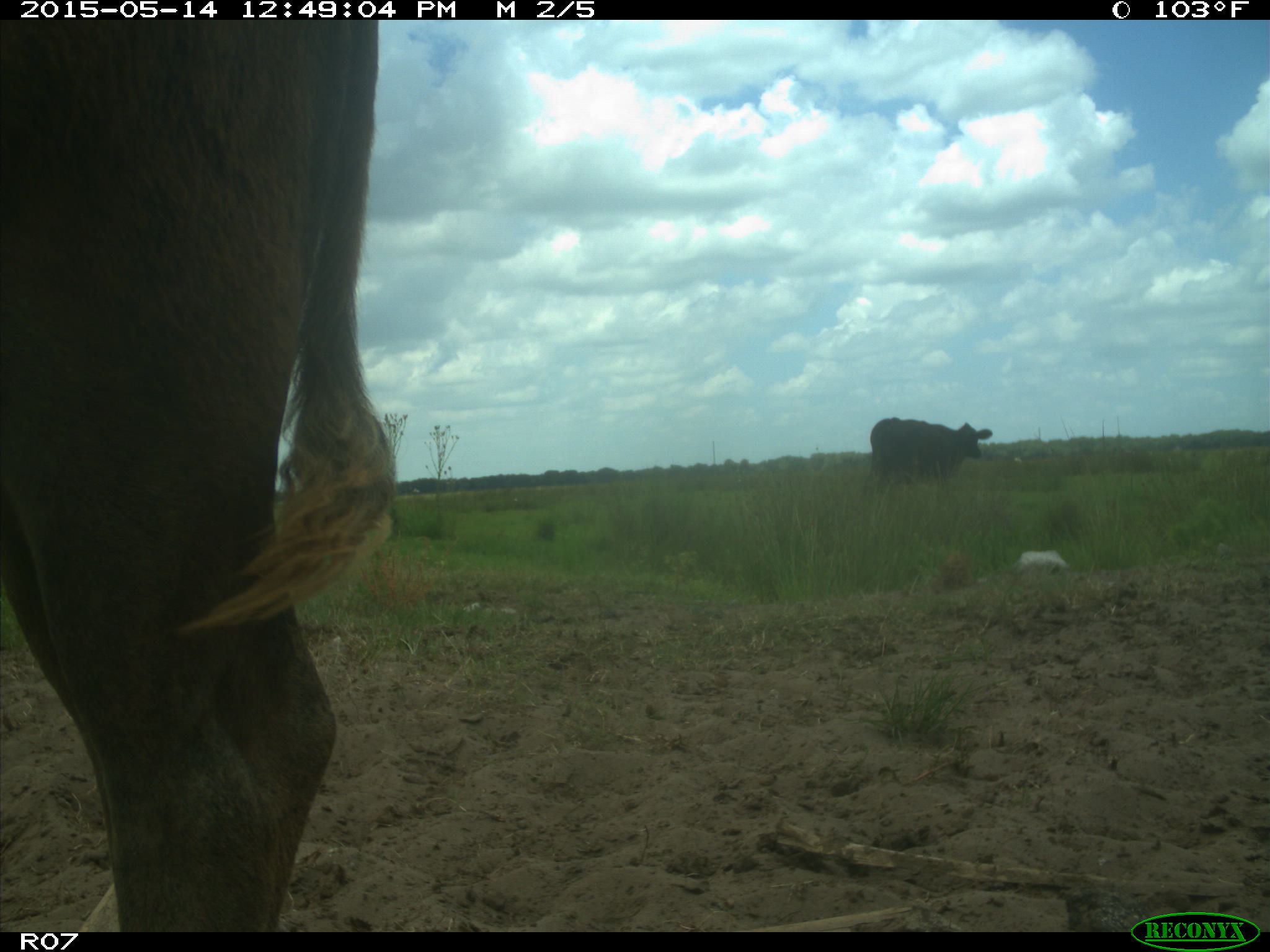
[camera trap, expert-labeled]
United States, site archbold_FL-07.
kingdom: Animalia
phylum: Chordata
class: Mammalia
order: Artiodactyla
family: Bovidae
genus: Bos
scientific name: Bos taurus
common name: domestic cow